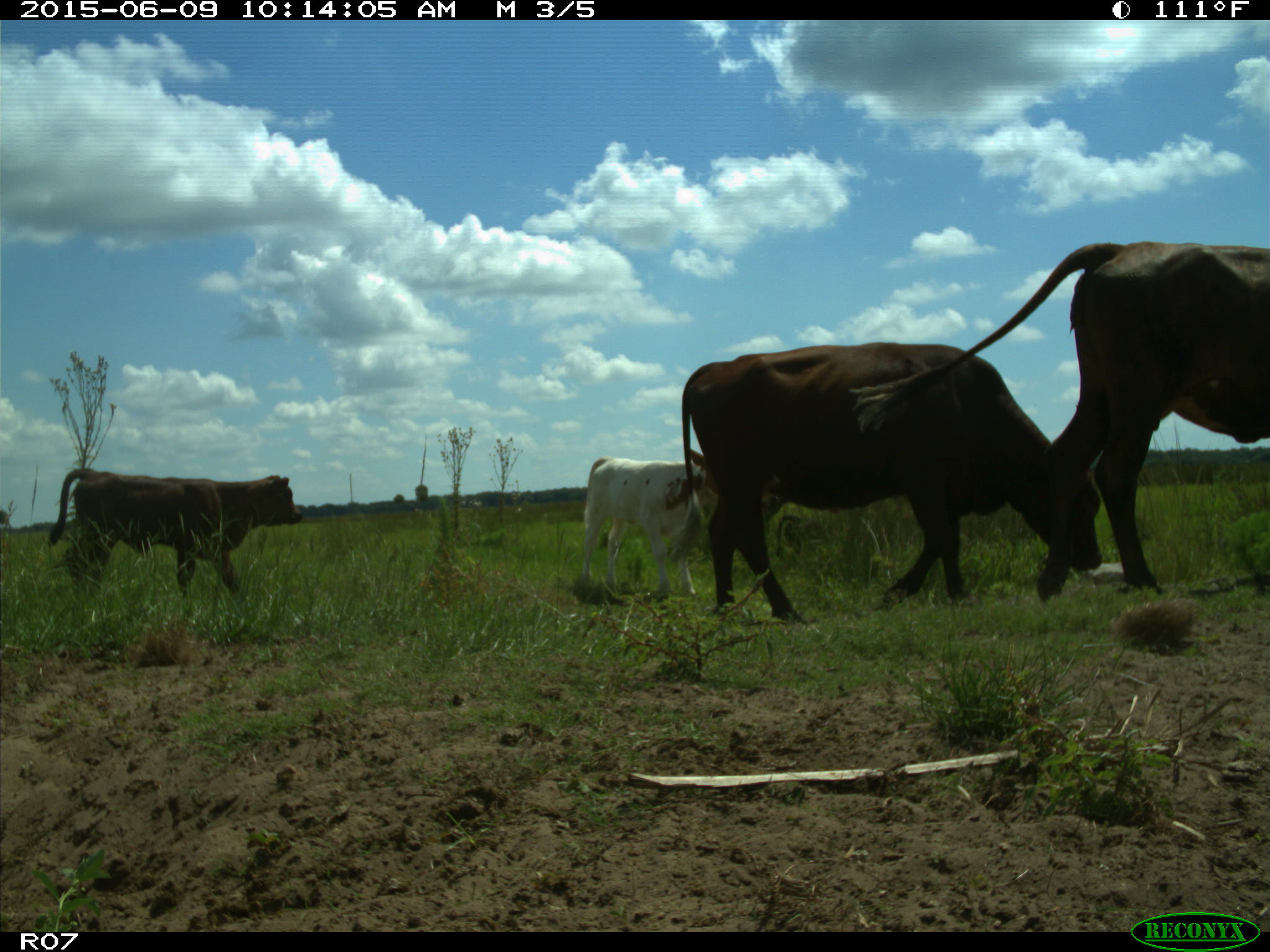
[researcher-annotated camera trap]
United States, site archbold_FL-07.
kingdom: Animalia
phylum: Chordata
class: Mammalia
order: Artiodactyla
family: Bovidae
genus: Bos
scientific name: Bos taurus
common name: domestic cow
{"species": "Bos taurus (domestic cow)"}